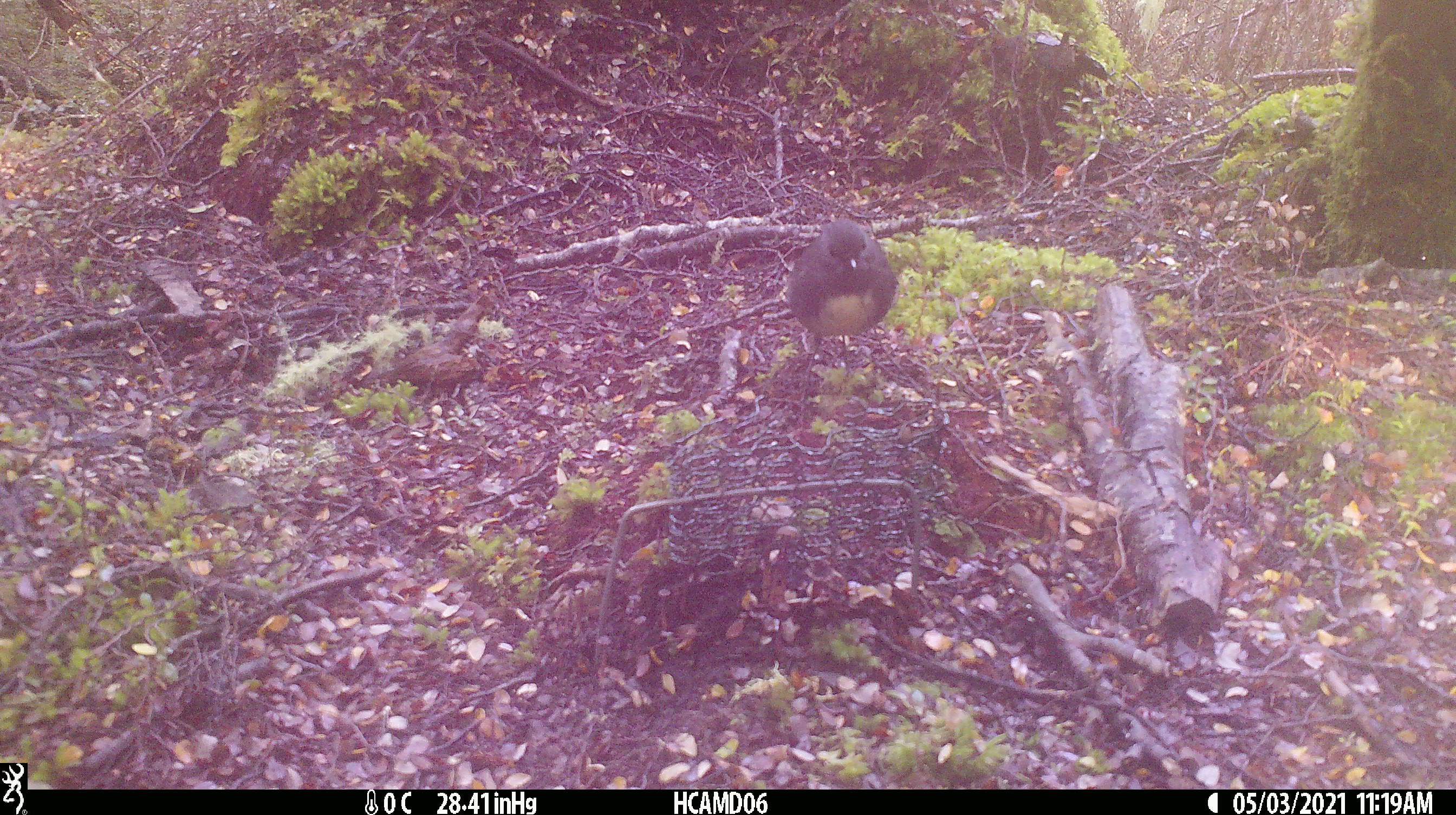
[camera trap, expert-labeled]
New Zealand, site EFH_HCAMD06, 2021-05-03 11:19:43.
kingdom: Animalia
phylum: Chordata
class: Aves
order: Passeriformes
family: Petroicidae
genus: Petroica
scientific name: Petroica australis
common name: new zealand robin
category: robin